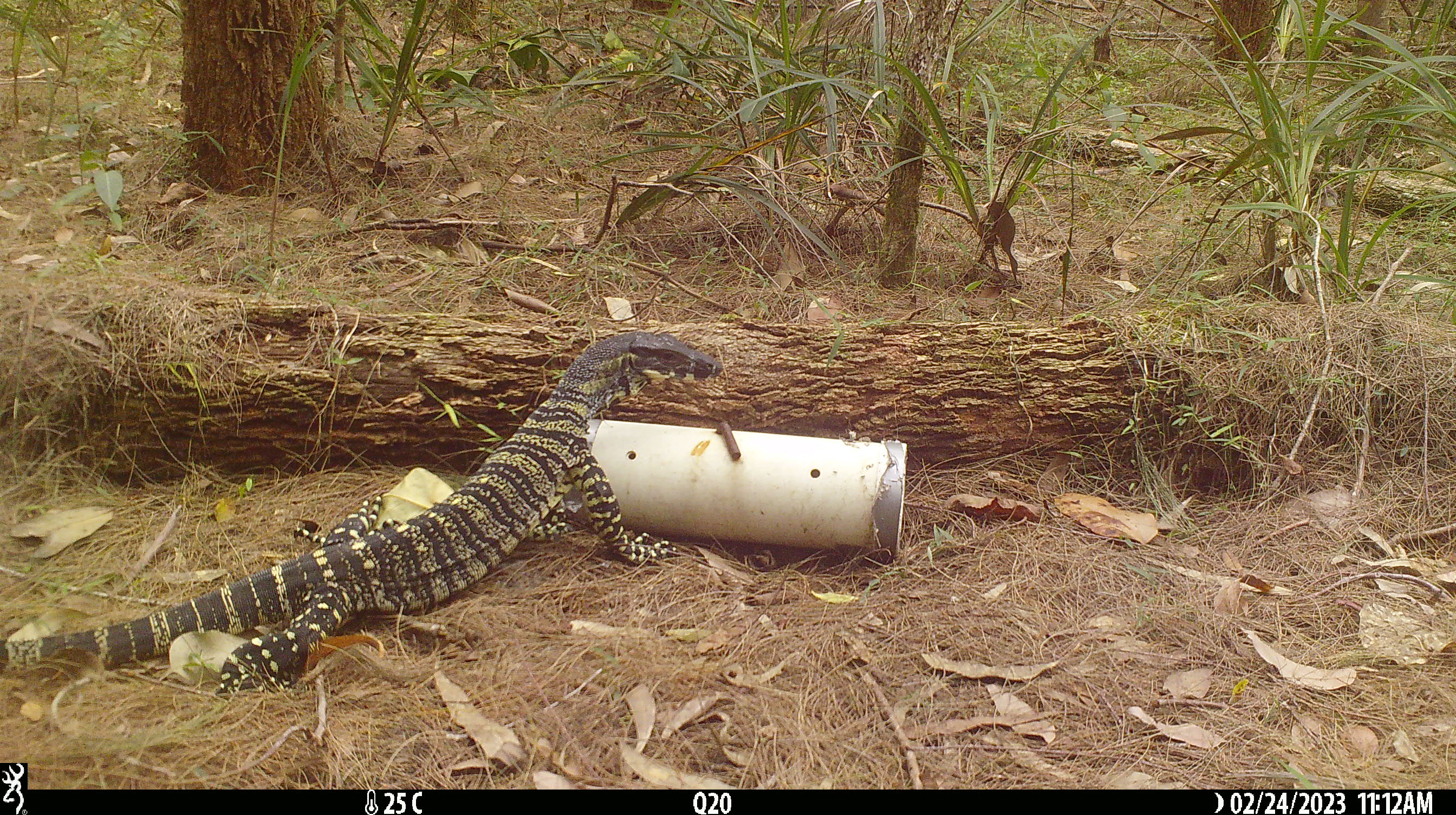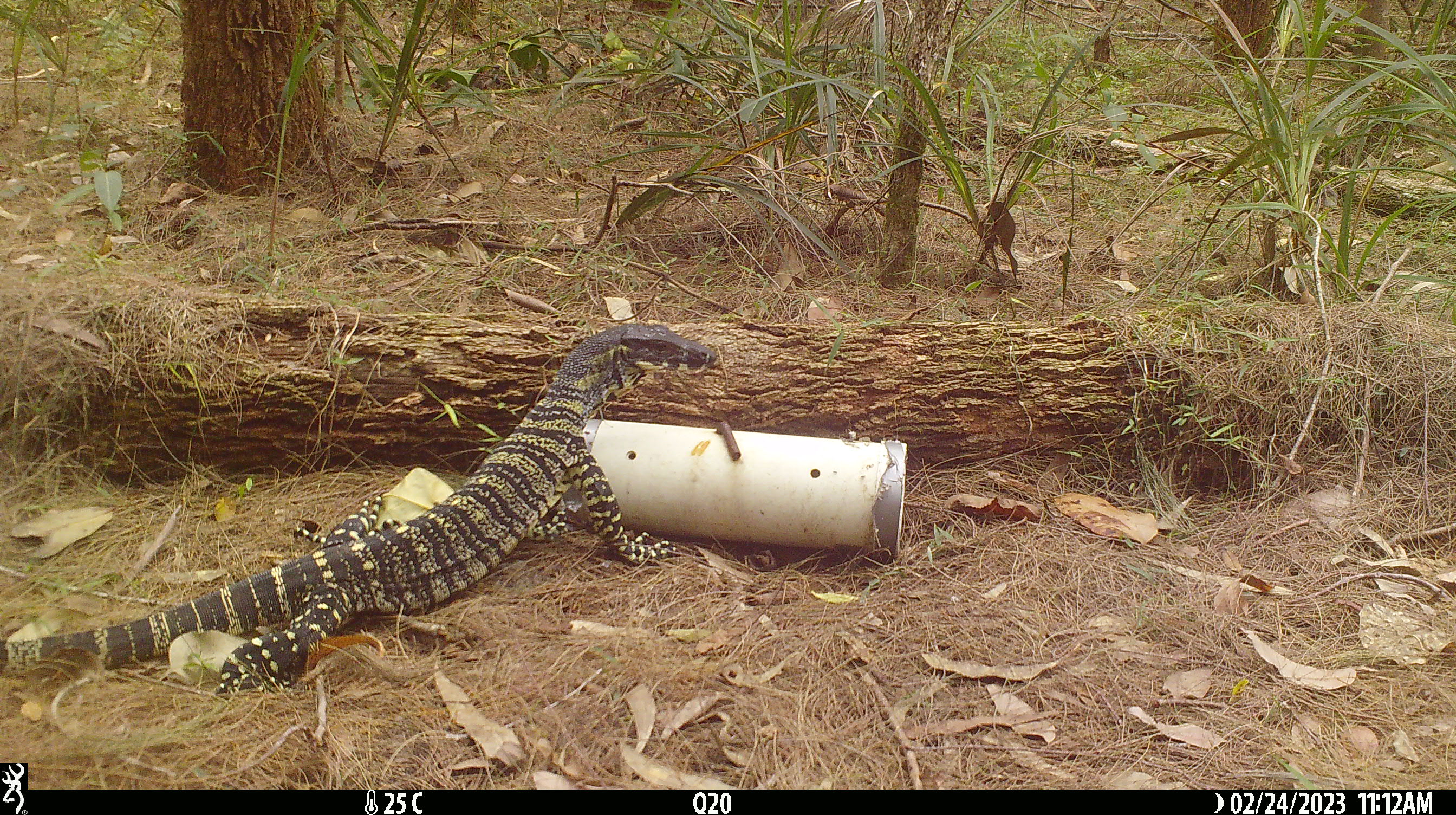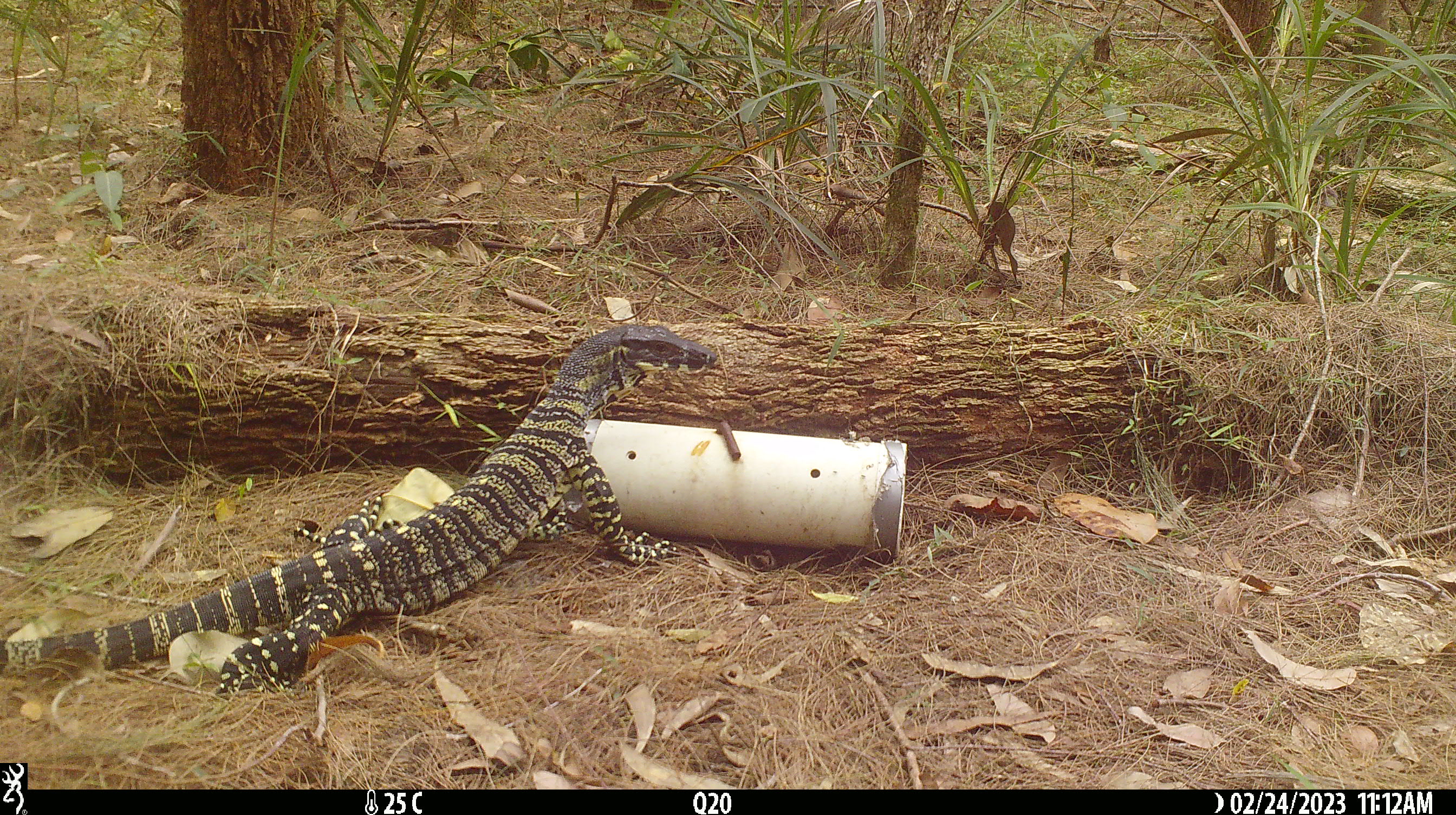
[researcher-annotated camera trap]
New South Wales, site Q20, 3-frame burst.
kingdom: Animalia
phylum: Chordata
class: Reptilia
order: Squamata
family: Varanidae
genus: Varanus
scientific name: Varanus varius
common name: lace monitor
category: goanna